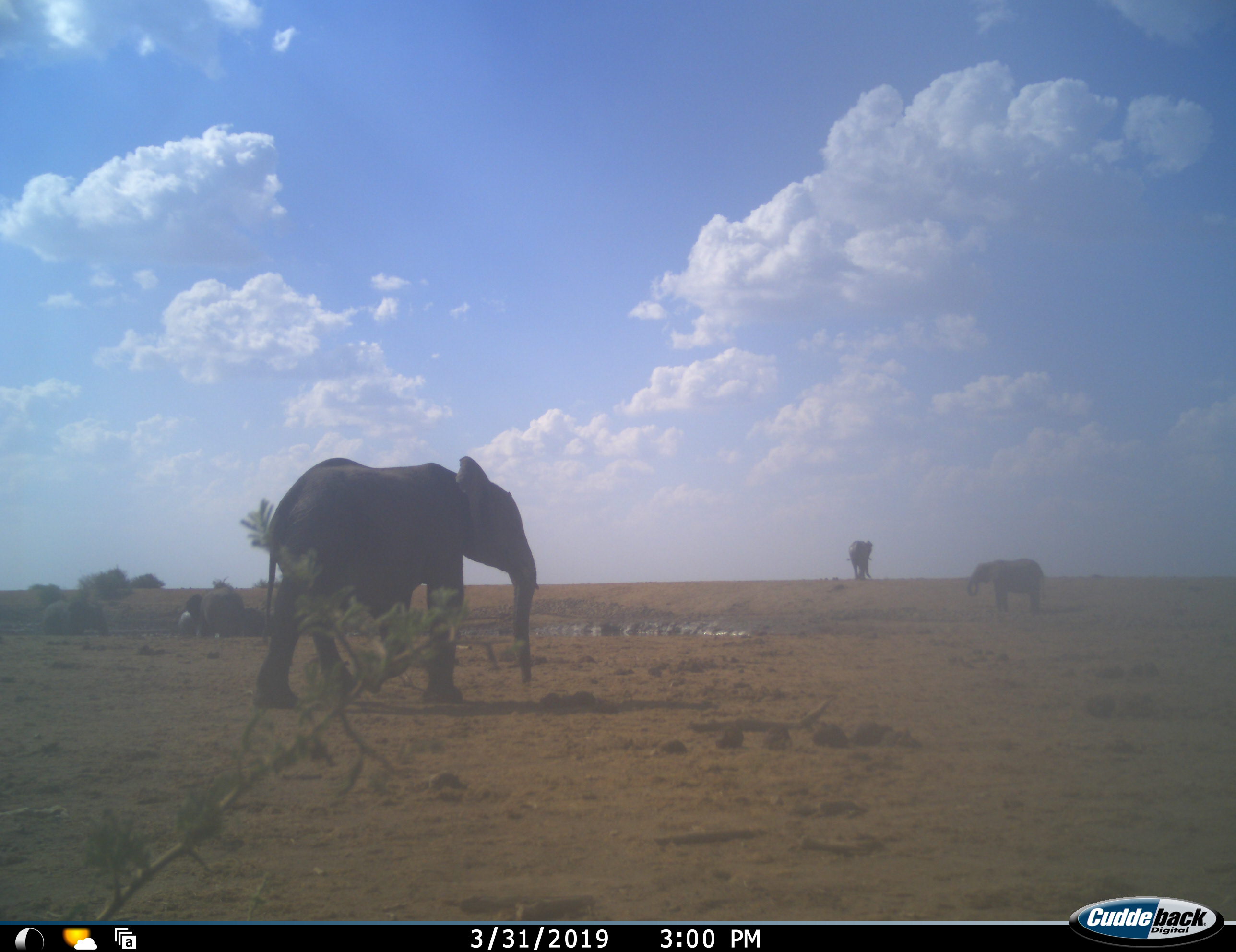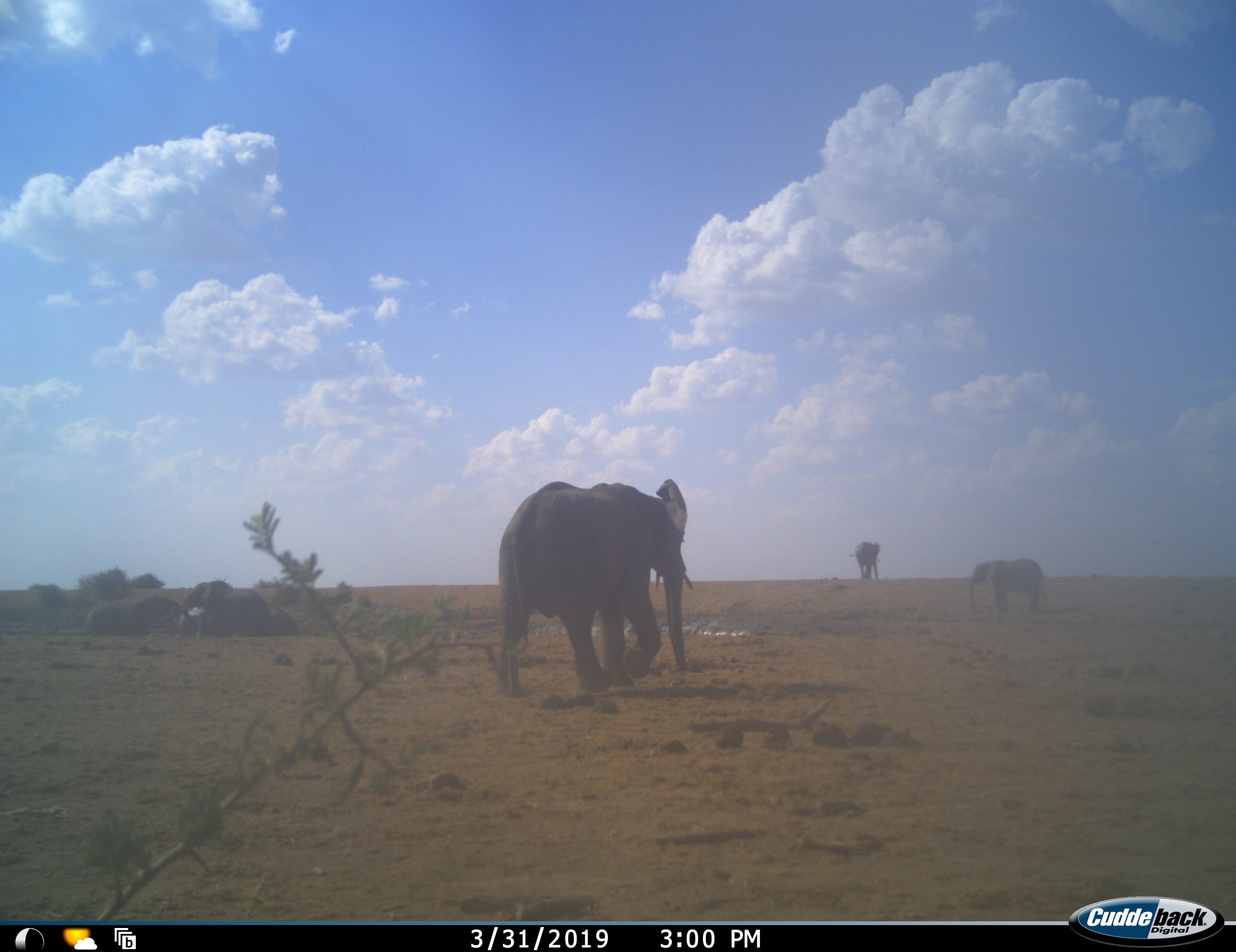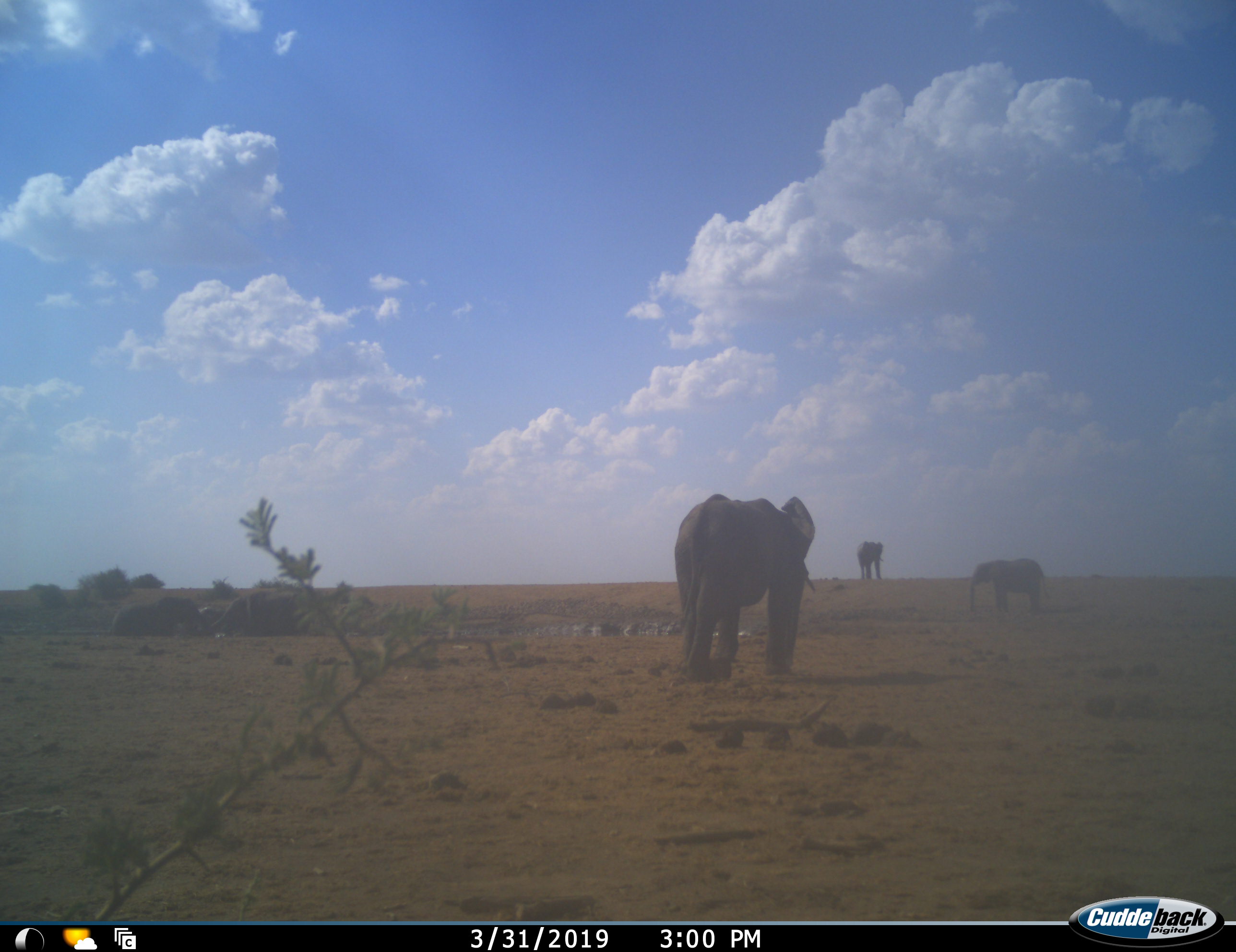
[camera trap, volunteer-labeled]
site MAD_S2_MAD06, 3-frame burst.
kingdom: Animalia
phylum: Chordata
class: Mammalia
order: Proboscidea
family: Elephantidae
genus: Loxodonta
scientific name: Loxodonta africana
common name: african bush elephant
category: elephant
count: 6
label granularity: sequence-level